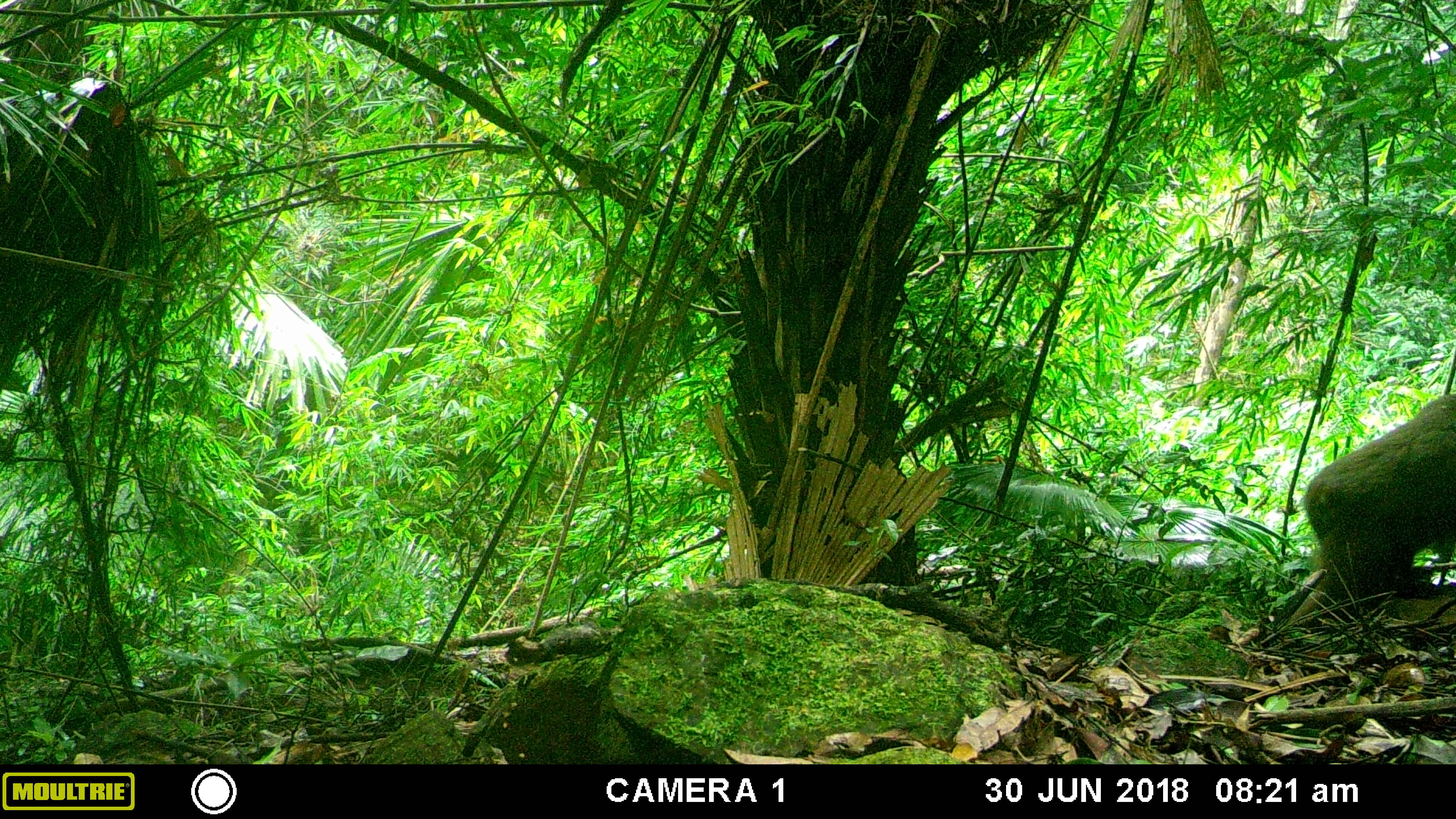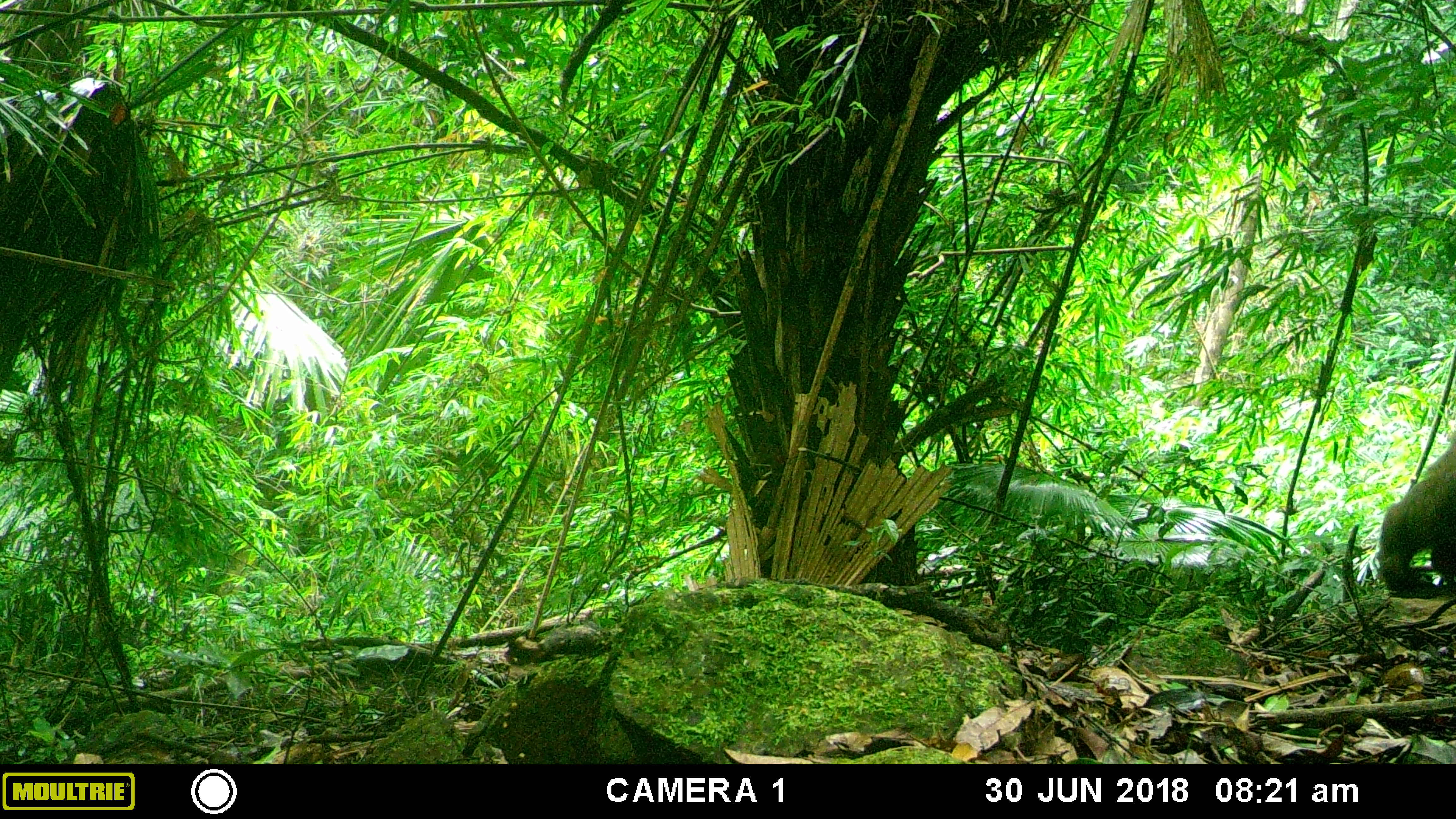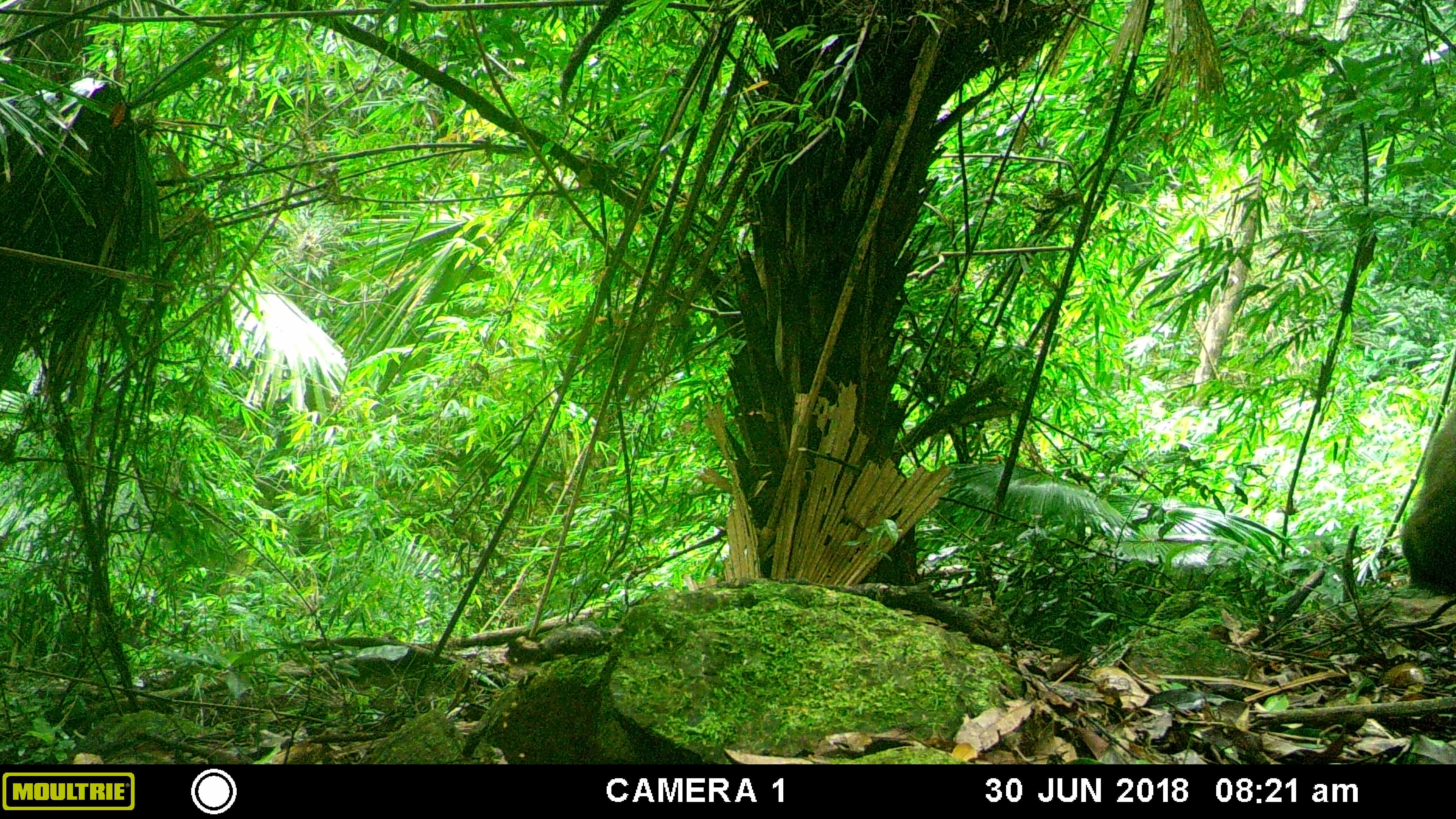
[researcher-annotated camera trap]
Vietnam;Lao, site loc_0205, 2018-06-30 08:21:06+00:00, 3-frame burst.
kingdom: Animalia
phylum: Chordata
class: Mammalia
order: Primates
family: Cercopithecidae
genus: Macaca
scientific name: Macaca arctoides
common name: stump-tailed macaque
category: stump tailed macaque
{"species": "stump tailed macaque (stump-tailed macaque) (Macaca arctoides)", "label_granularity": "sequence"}